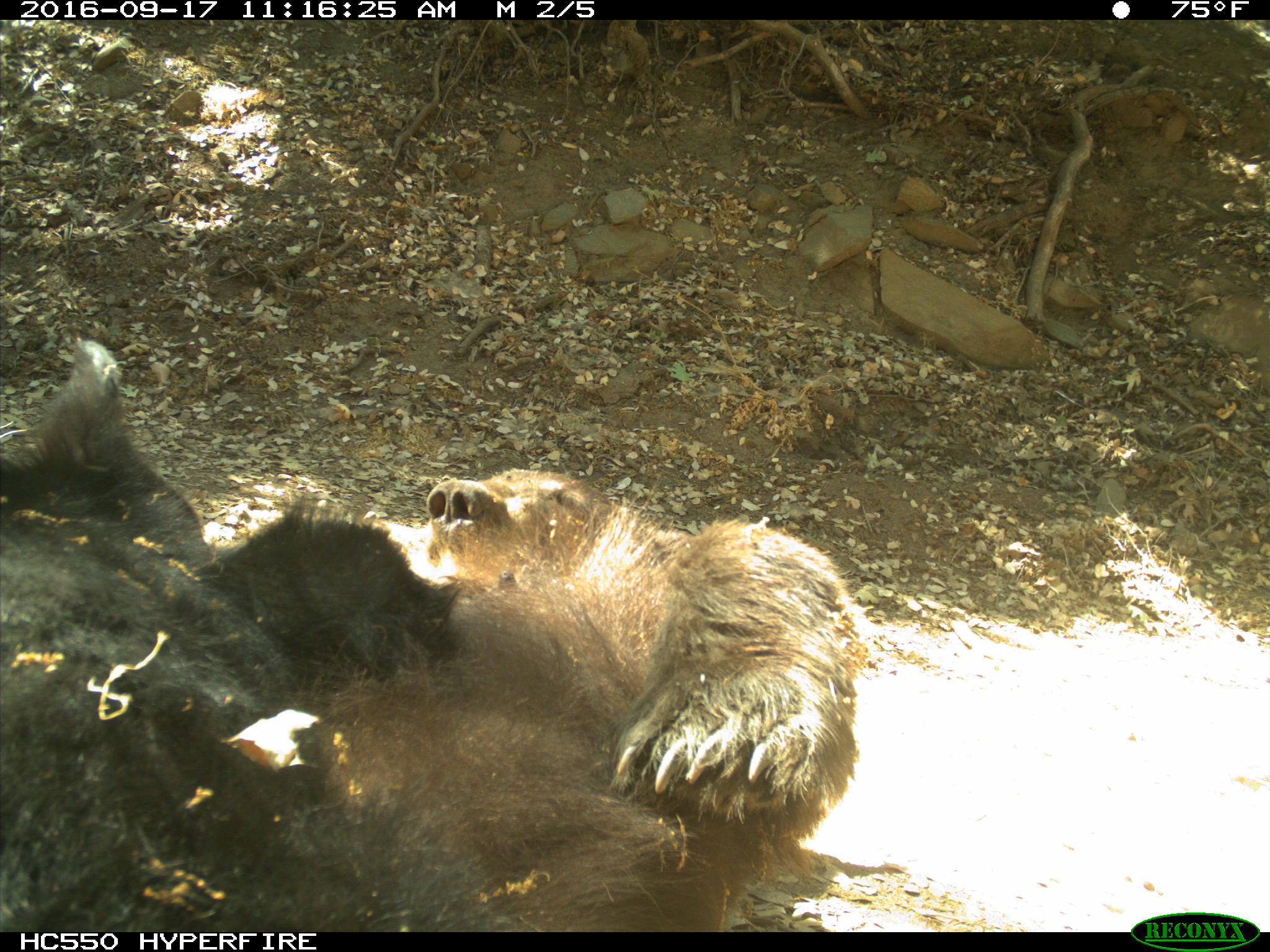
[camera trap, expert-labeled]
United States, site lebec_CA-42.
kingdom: Animalia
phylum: Chordata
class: Mammalia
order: Carnivora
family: Ursidae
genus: Ursus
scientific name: Ursus americanus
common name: american black bear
Ursus americanus (american black bear).